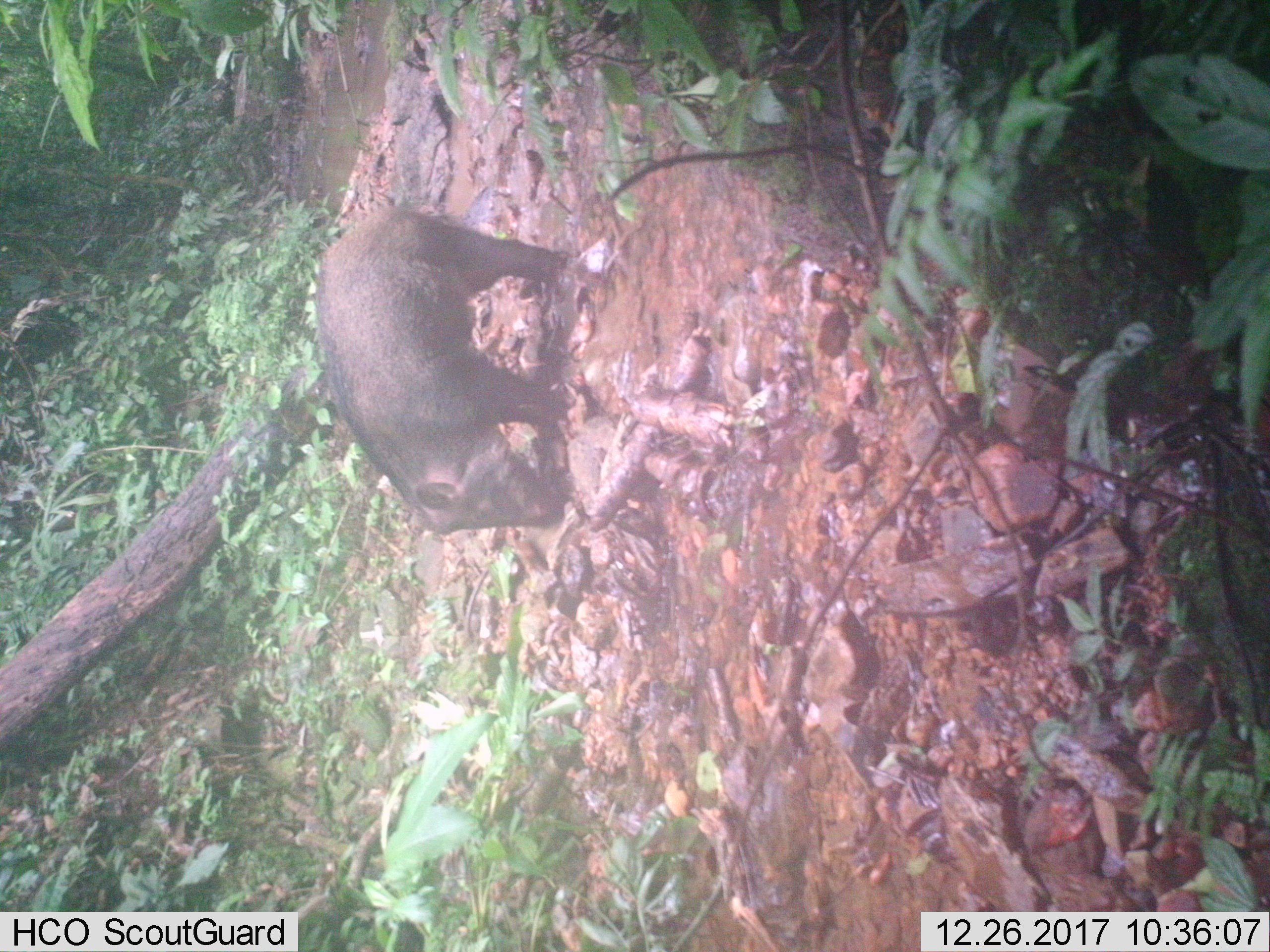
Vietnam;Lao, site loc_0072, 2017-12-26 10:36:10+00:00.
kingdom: Animalia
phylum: Chordata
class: Mammalia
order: Artiodactyla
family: Suidae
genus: Sus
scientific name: Sus scrofa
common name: eurasian wild pig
Eurasian wild pig (Sus scrofa). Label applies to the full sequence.